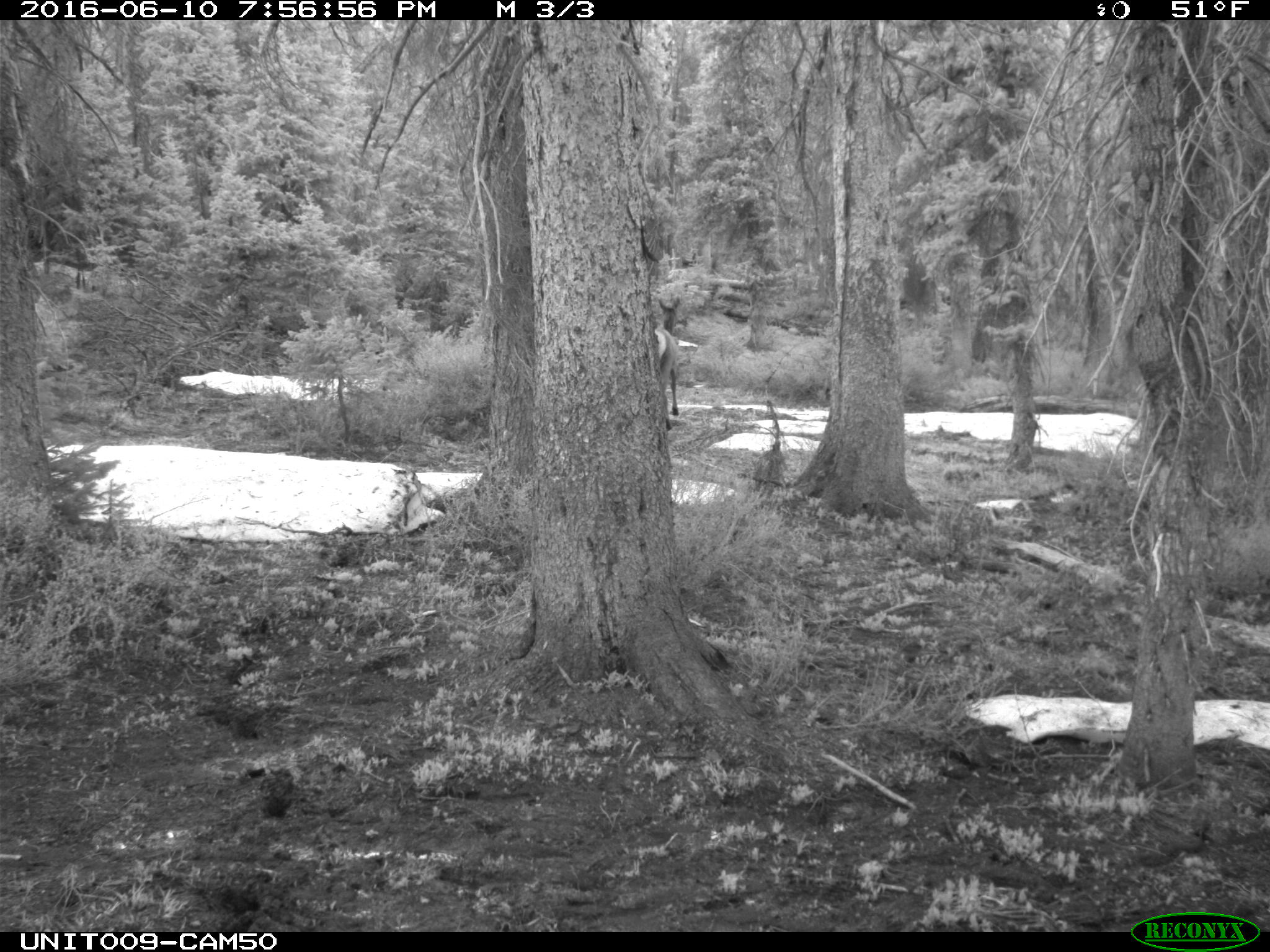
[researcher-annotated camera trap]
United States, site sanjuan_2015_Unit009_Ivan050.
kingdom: Animalia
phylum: Chordata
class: Mammalia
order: Artiodactyla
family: Cervidae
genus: Cervus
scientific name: Cervus elaphus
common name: red deer